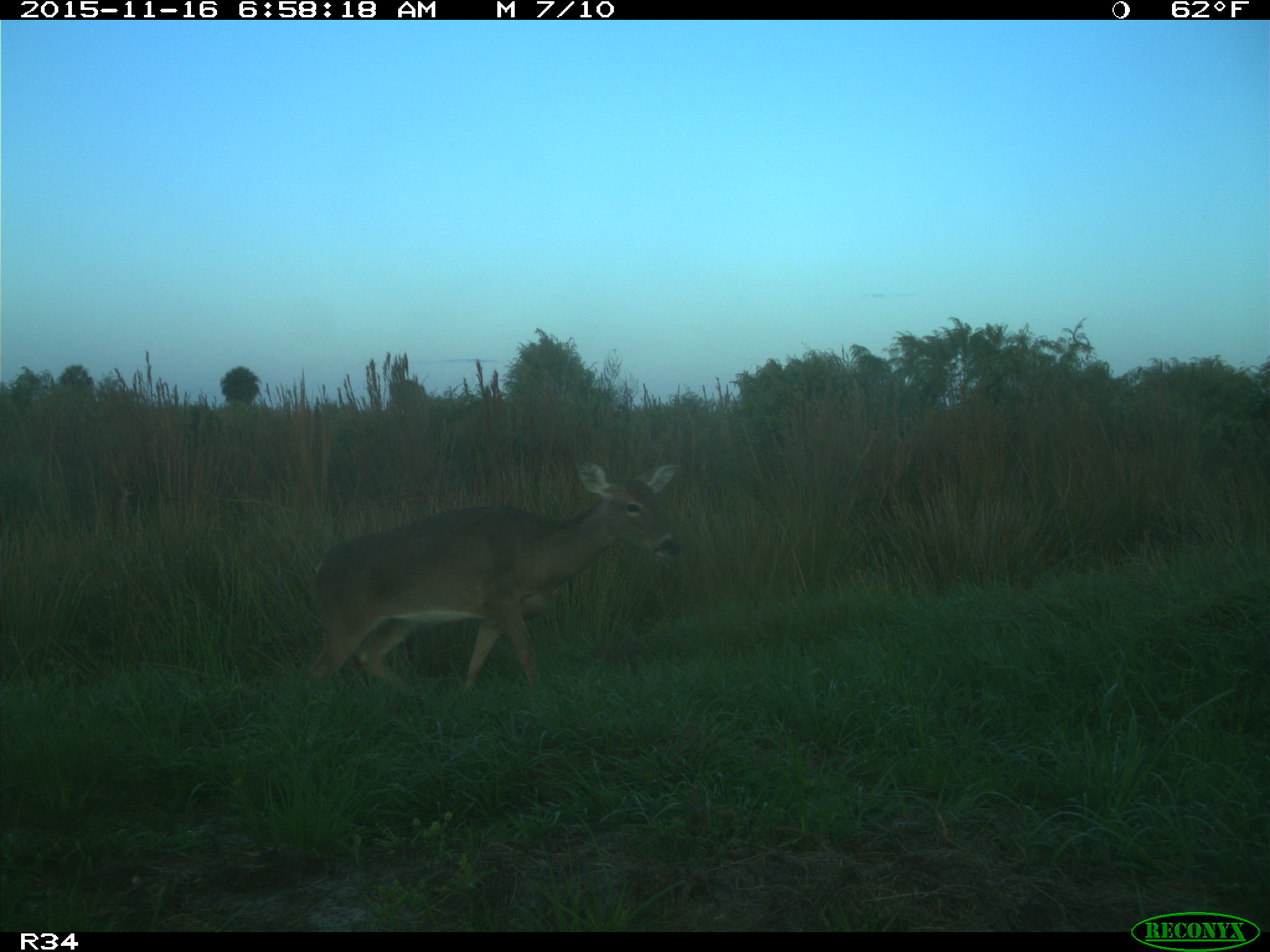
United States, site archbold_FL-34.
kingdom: Animalia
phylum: Chordata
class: Mammalia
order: Artiodactyla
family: Cervidae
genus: Odocoileus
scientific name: Odocoileus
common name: deer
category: unidentified deer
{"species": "unidentified deer (deer) (Odocoileus)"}